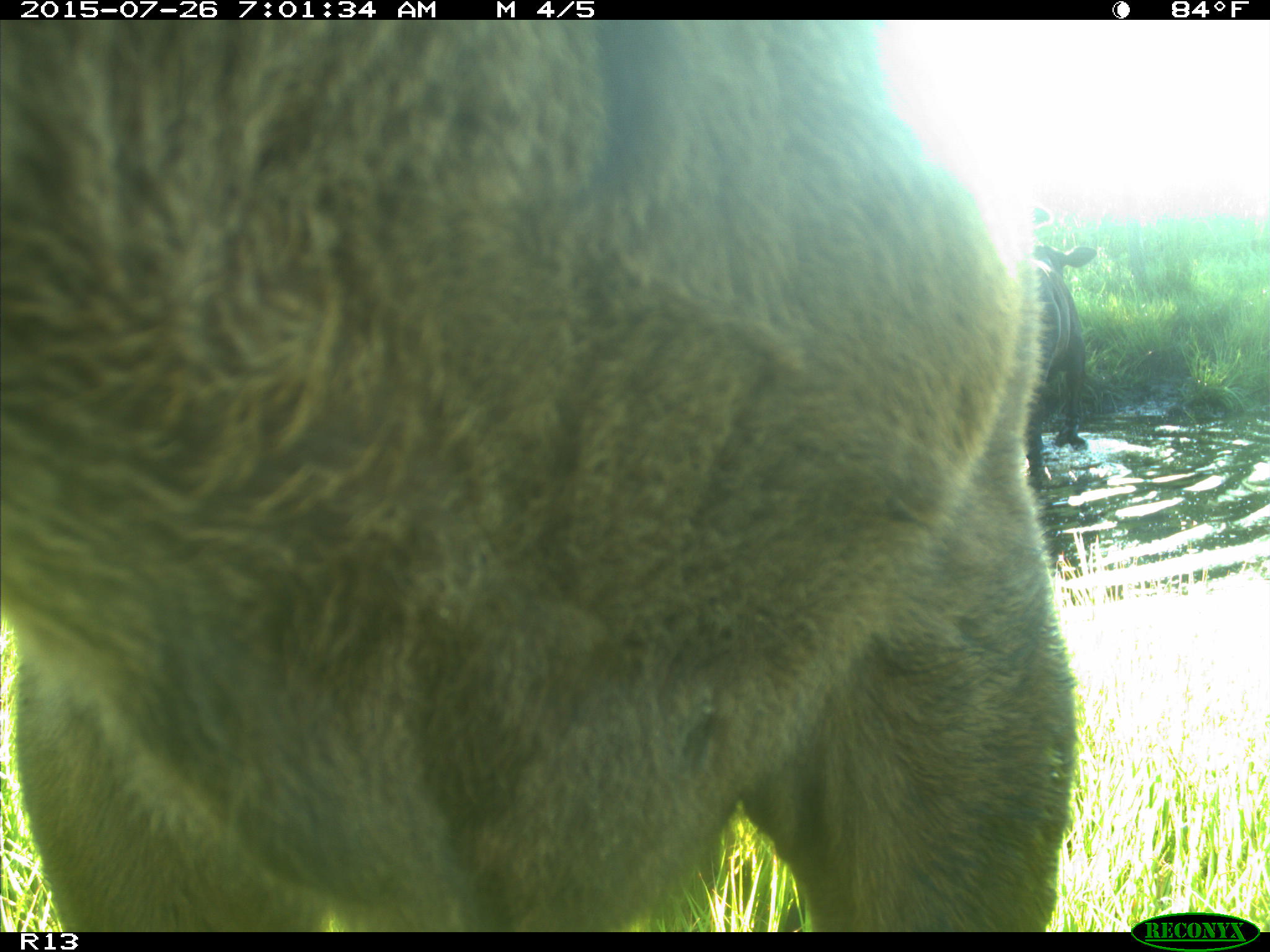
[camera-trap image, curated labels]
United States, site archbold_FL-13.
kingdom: Animalia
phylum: Chordata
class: Mammalia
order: Artiodactyla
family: Bovidae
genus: Bos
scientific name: Bos taurus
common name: domestic cow